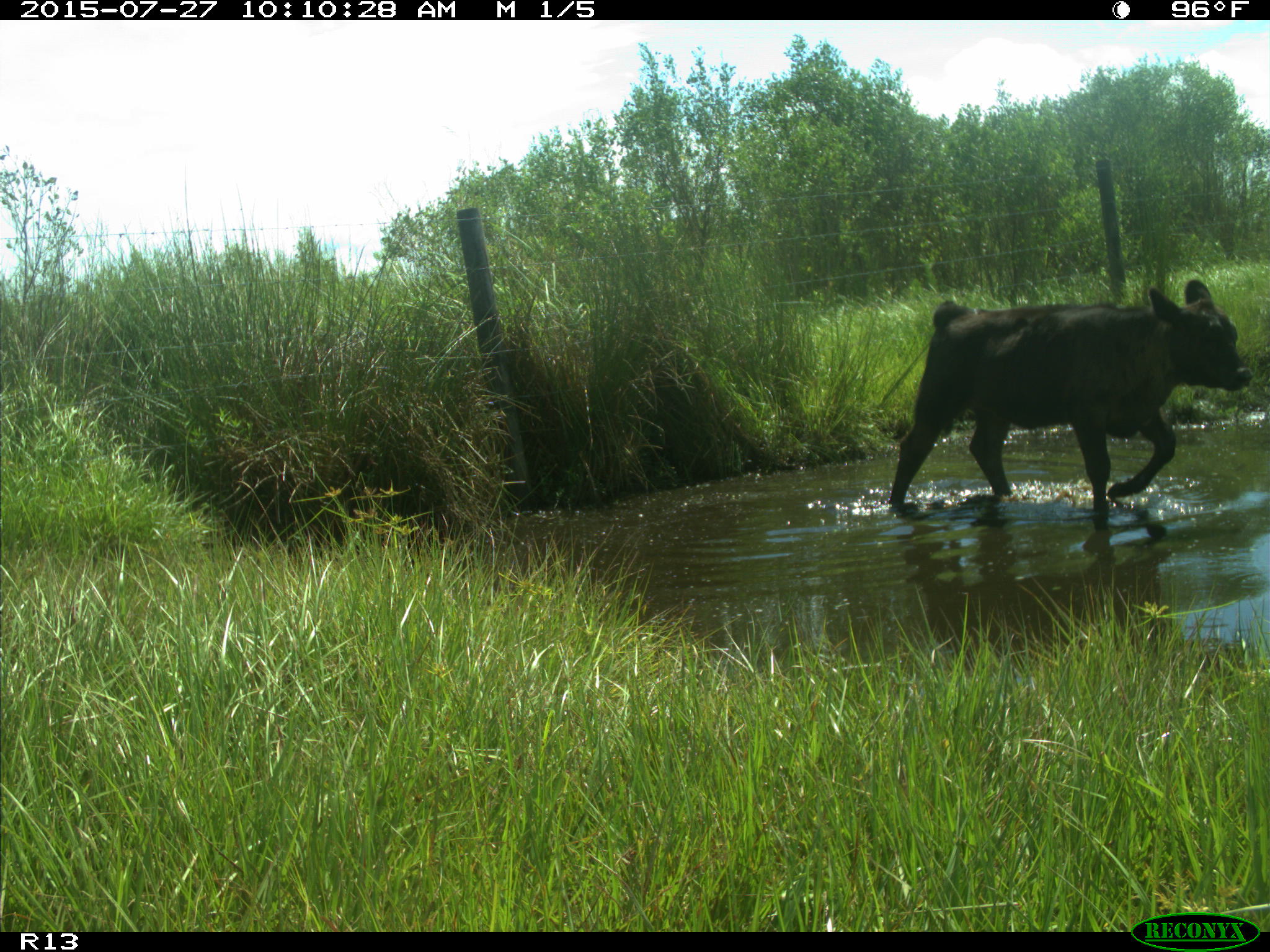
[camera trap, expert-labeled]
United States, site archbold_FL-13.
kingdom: Animalia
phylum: Chordata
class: Mammalia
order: Artiodactyla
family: Bovidae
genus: Bos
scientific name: Bos taurus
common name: domestic cow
Bos taurus (domestic cow).